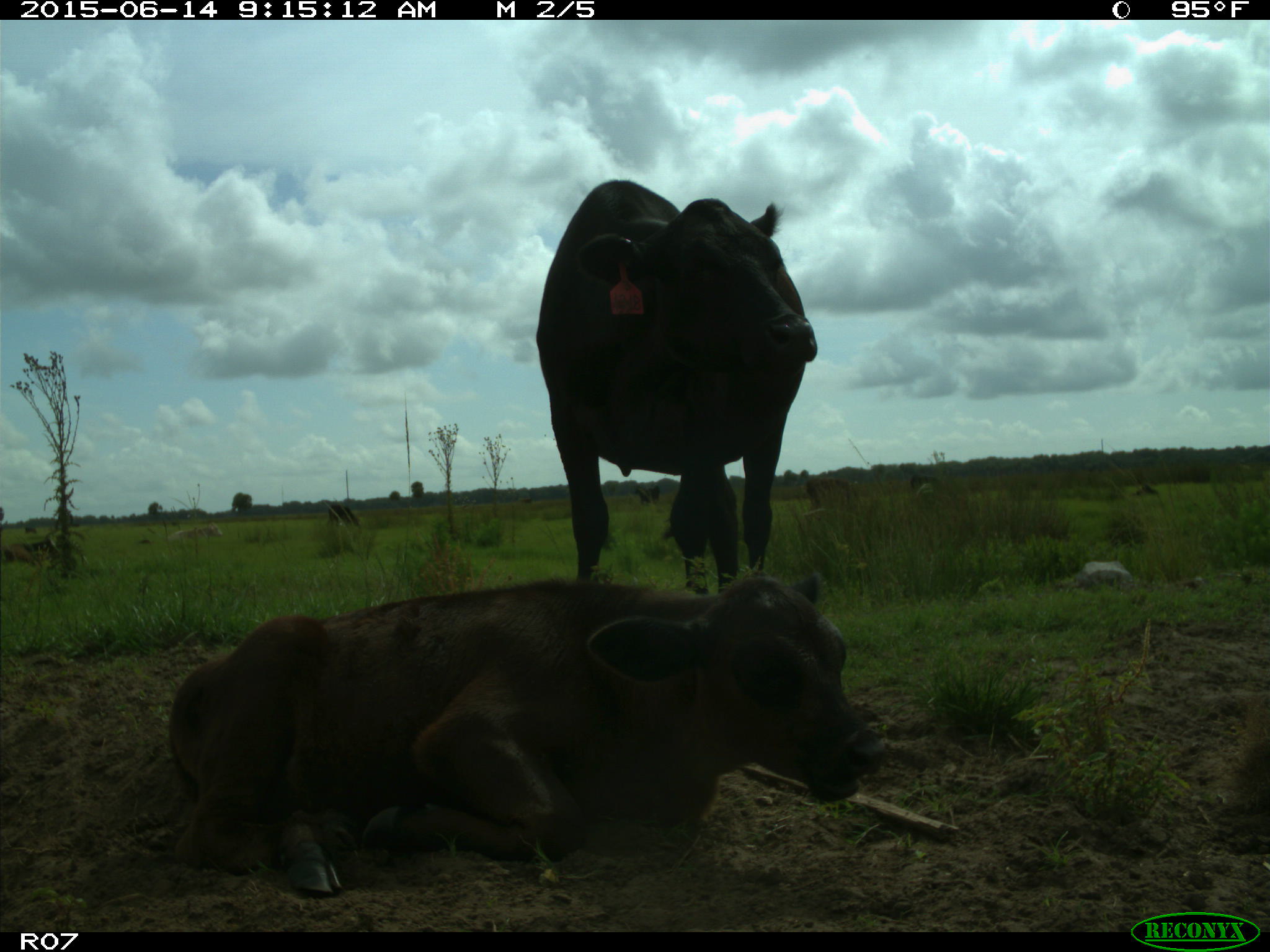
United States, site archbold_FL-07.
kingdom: Animalia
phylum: Chordata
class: Mammalia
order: Artiodactyla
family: Bovidae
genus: Bos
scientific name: Bos taurus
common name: domestic cow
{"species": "Bos taurus (domestic cow)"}